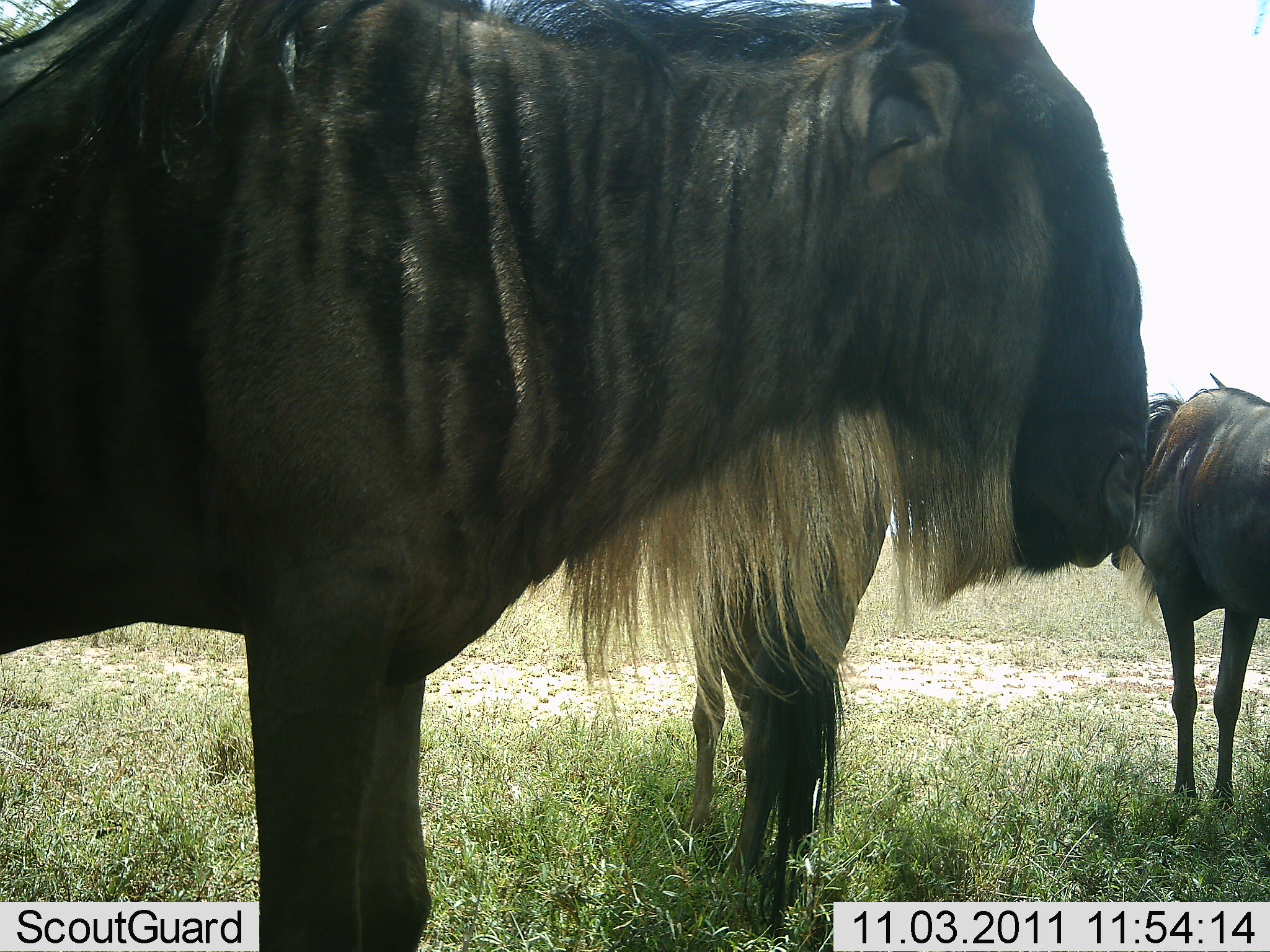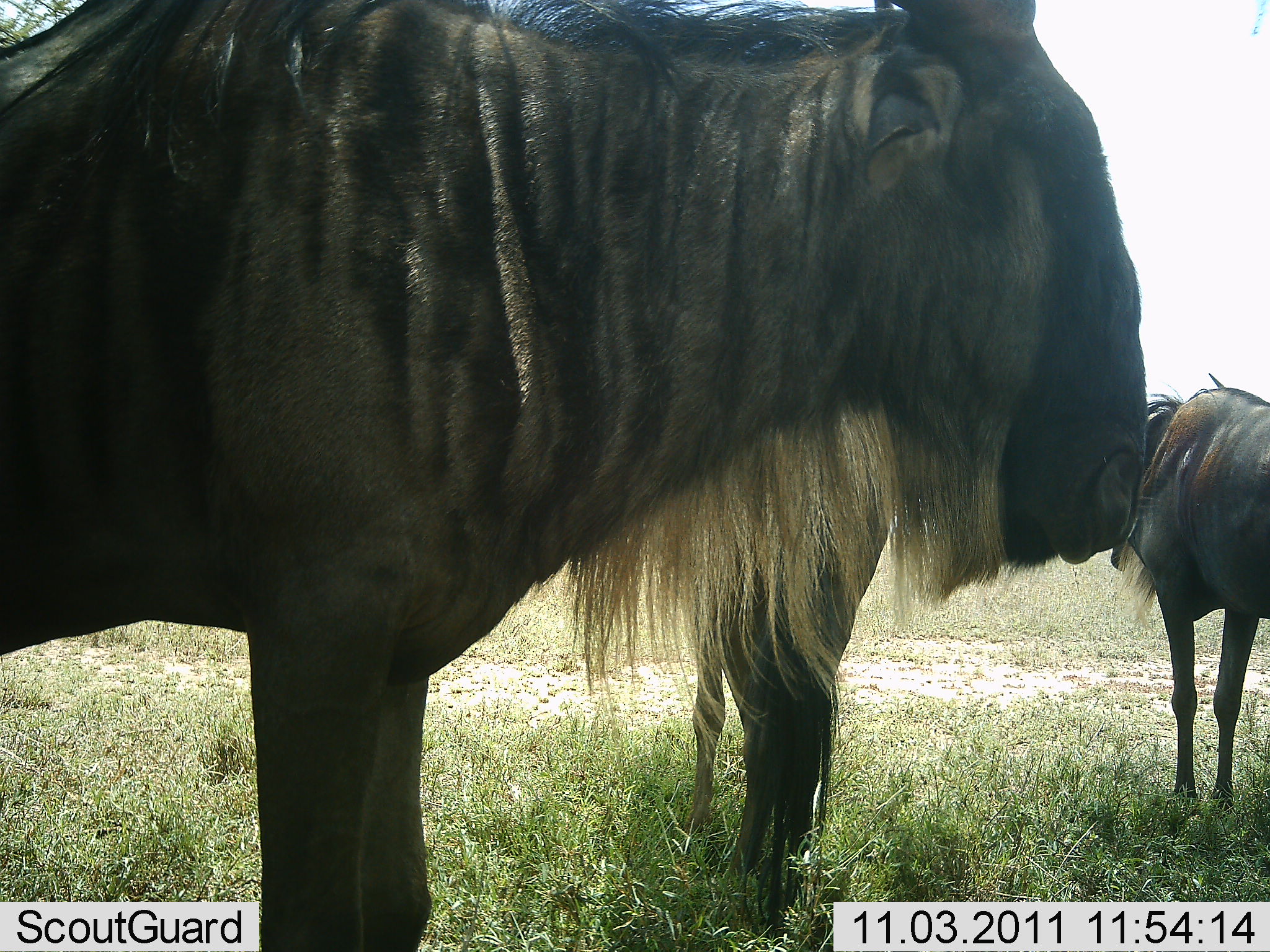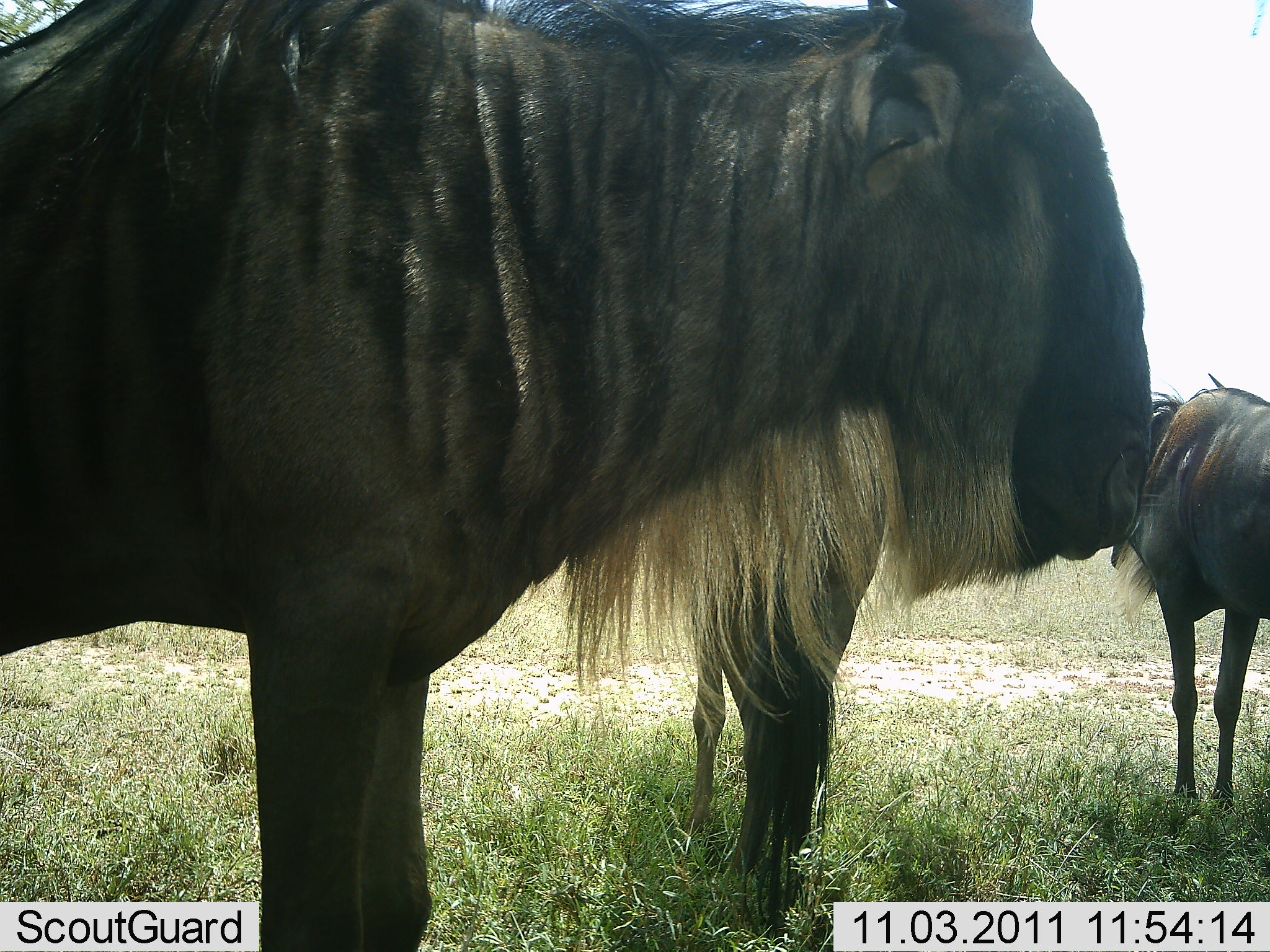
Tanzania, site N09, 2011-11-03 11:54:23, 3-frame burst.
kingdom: Animalia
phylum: Chordata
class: Mammalia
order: Artiodactyla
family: Bovidae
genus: Connochaetes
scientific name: Connochaetes taurinus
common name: blue wildebeest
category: wildebeest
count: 3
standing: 95%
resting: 10%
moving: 0%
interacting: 0%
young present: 0%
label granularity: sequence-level